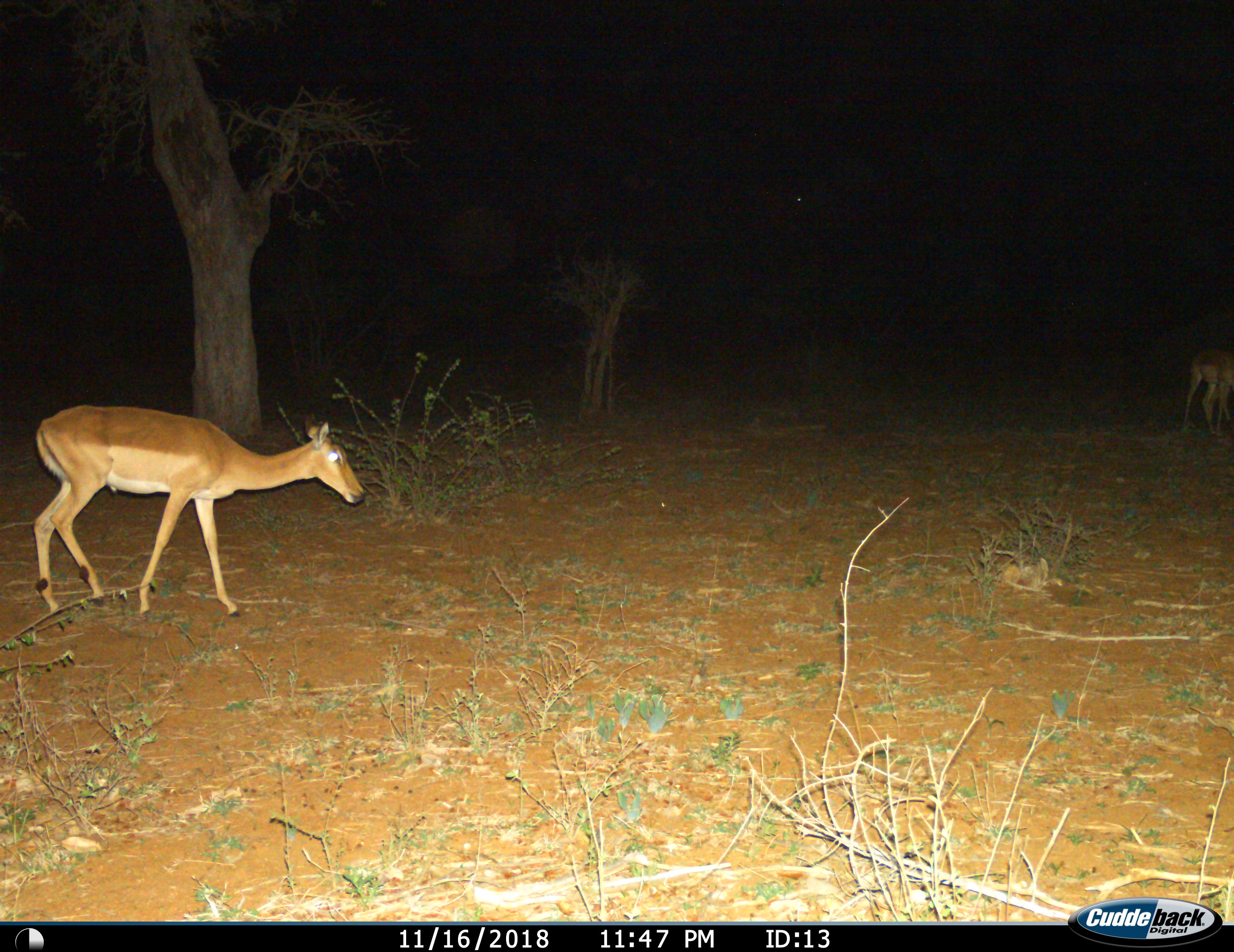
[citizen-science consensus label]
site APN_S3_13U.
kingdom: Animalia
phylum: Chordata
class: Mammalia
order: Artiodactyla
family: Bovidae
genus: Aepyceros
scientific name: Aepyceros melampus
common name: impala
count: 2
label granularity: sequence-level